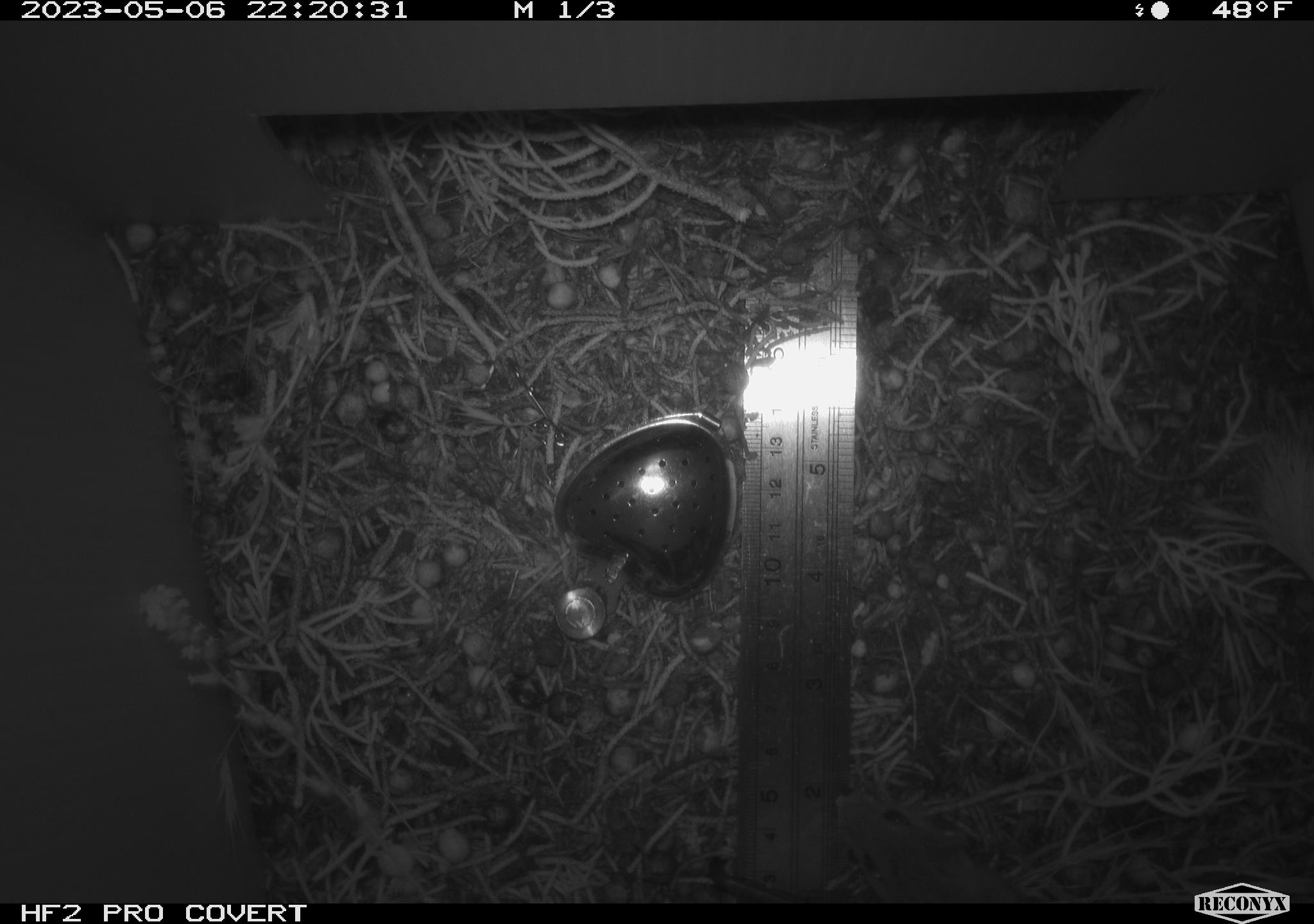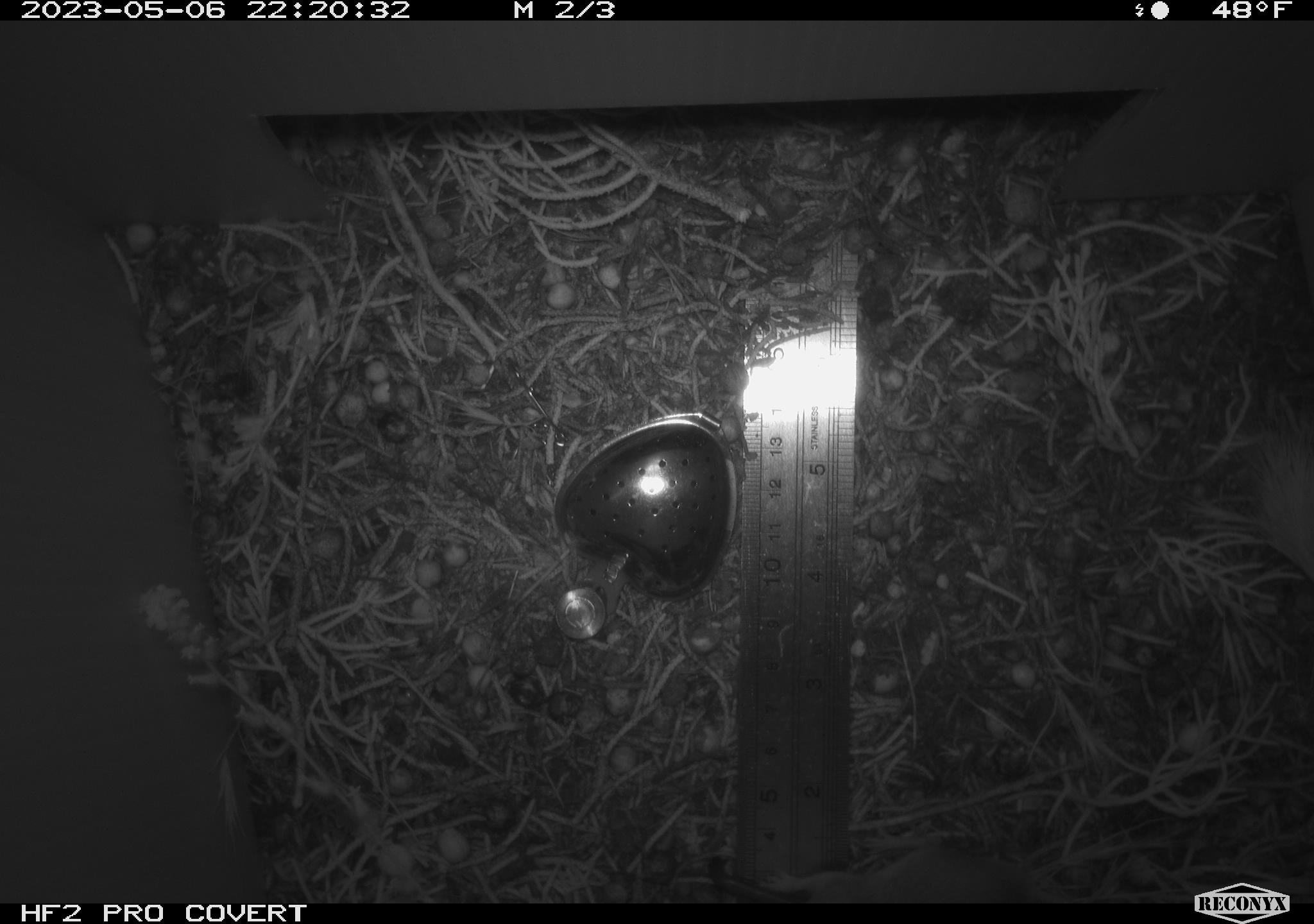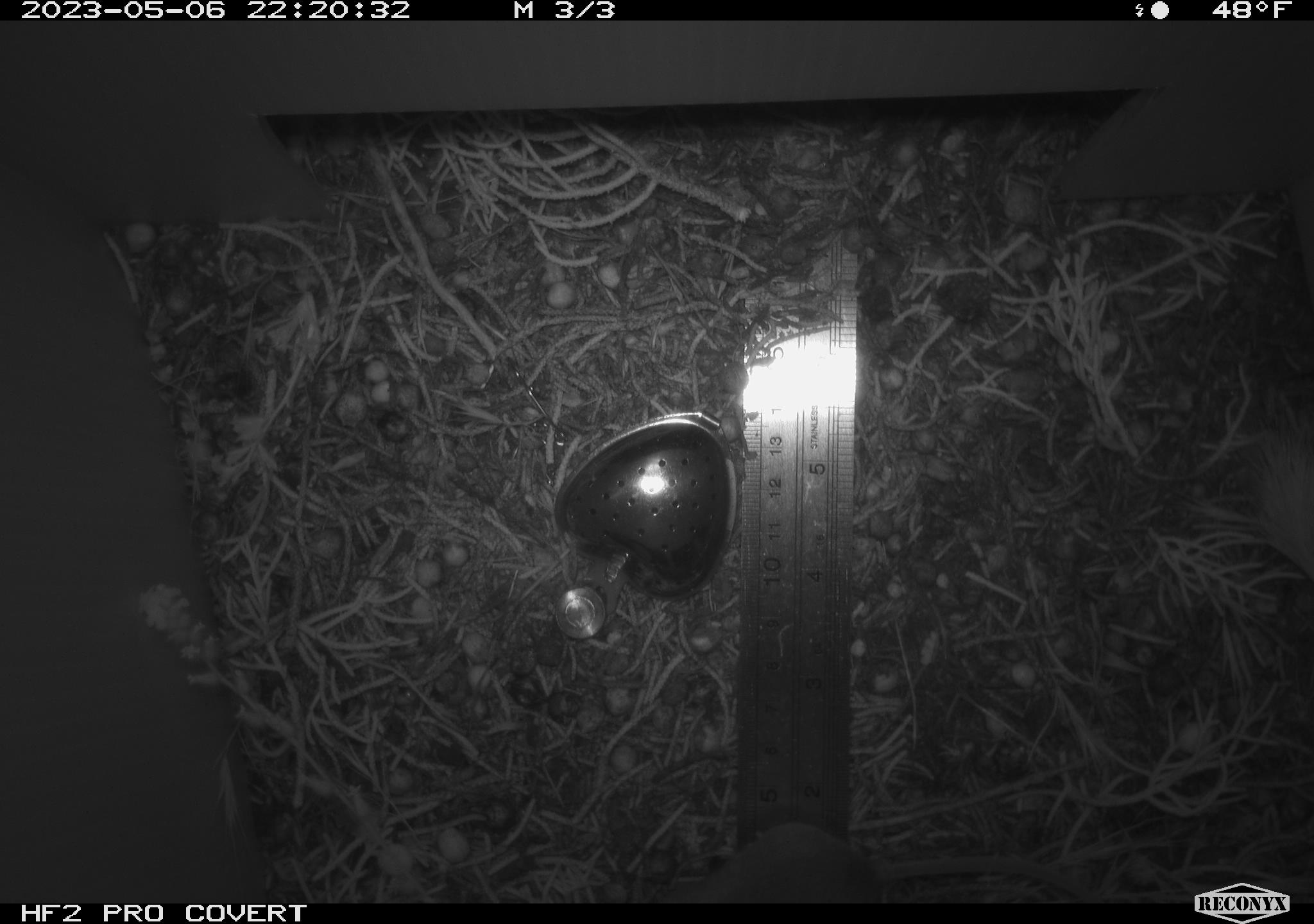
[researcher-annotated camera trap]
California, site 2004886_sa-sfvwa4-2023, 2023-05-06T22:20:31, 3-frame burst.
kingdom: Animalia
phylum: Chordata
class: Mammalia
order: Rodentia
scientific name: Rodentia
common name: mouse species